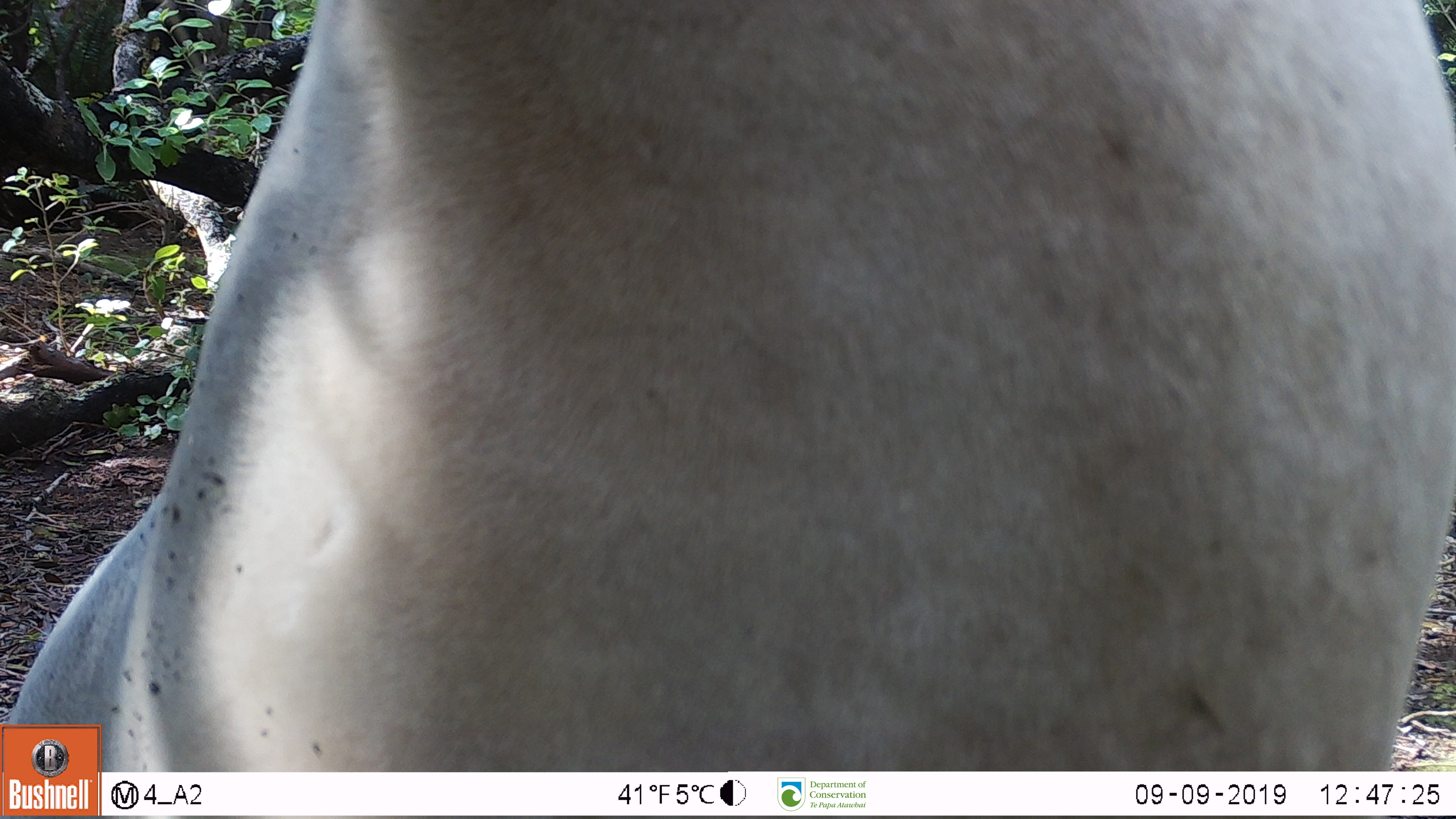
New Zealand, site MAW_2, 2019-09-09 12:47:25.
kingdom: Animalia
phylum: Chordata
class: Mammalia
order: Carnivora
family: Otariidae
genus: Phocarctos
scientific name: Phocarctos hookeri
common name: new zealand sea lion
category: sealion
Sealion (new zealand sea lion) (Phocarctos hookeri).